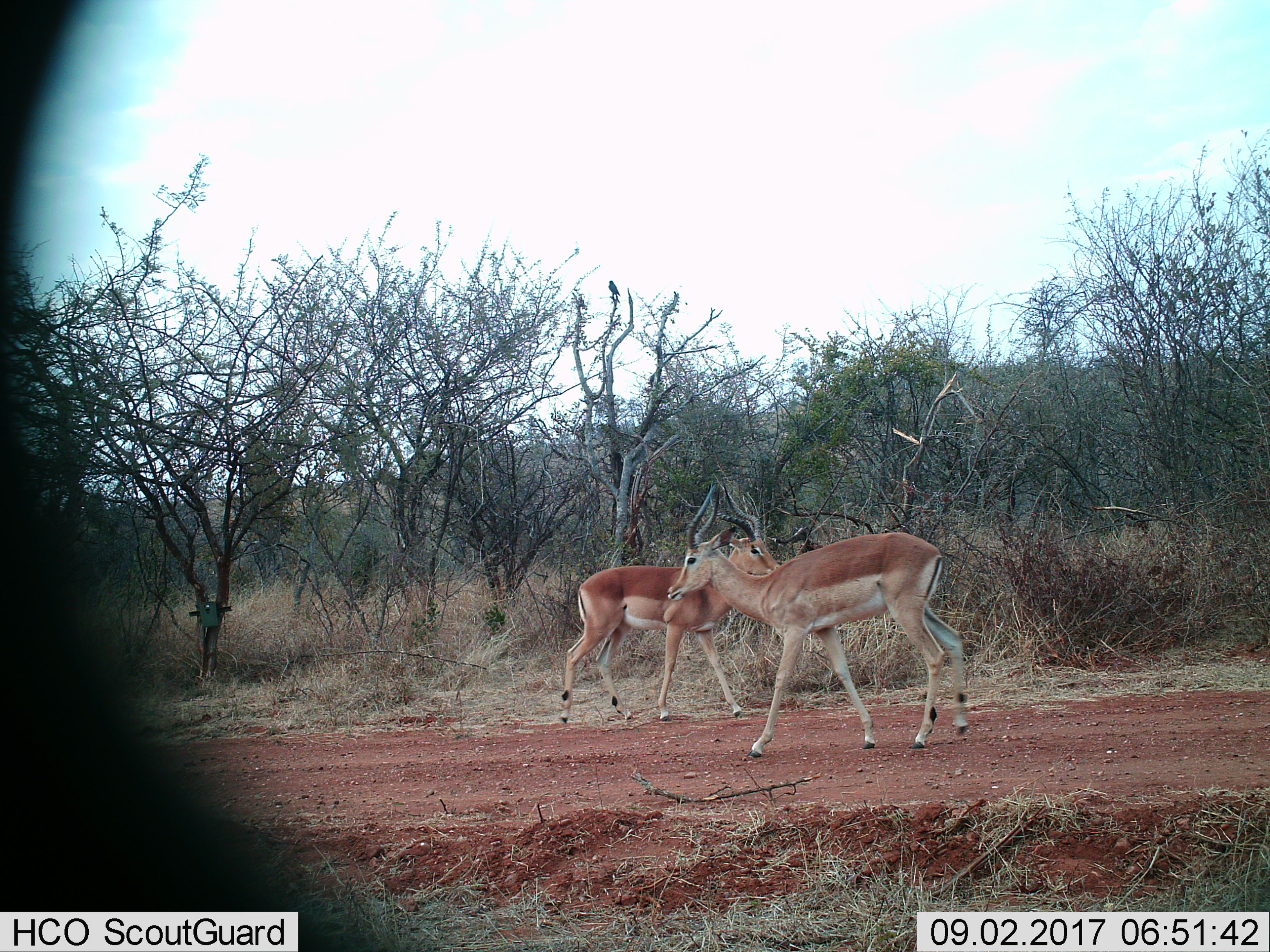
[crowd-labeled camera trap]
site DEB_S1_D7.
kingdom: Animalia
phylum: Chordata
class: Mammalia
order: Artiodactyla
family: Bovidae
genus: Aepyceros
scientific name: Aepyceros melampus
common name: impala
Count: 2.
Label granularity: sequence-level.